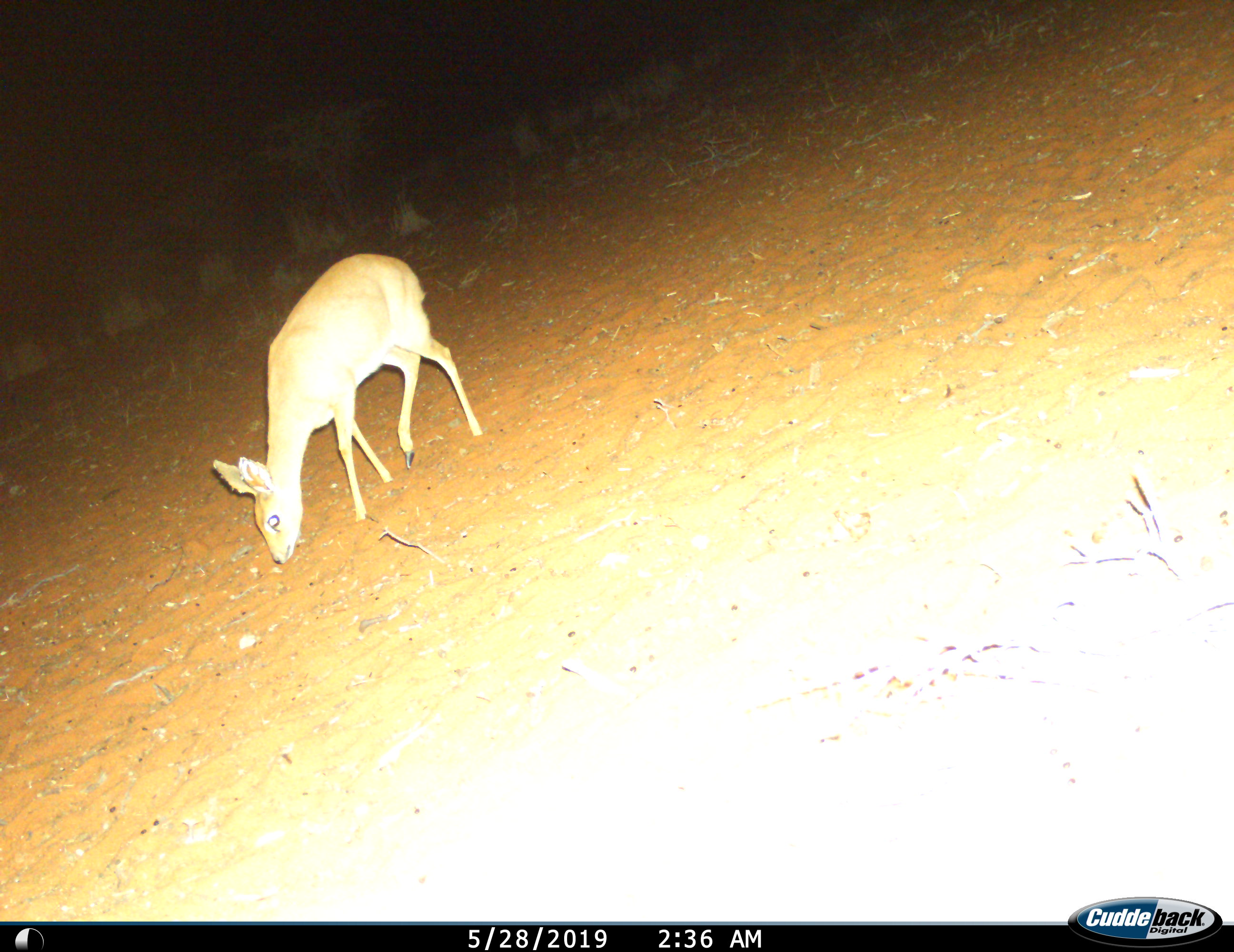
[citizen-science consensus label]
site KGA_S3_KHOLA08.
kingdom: Animalia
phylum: Chordata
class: Mammalia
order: Artiodactyla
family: Bovidae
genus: Raphicerus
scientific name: Raphicerus campestris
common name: steenbok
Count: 1.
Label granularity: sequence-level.